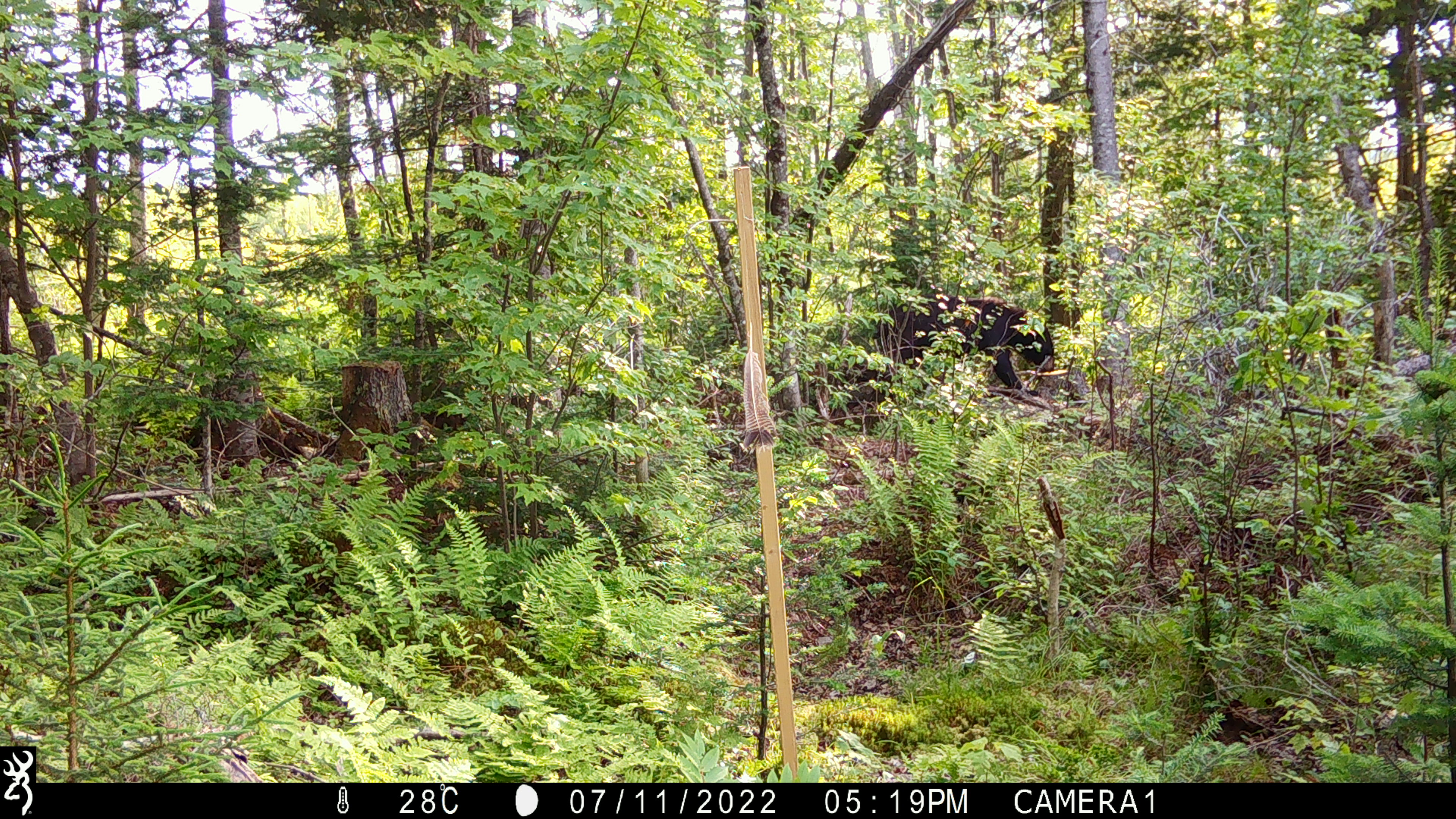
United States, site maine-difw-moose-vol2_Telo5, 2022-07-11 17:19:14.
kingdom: Animalia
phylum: Chordata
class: Mammalia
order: Carnivora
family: Ursidae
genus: Ursus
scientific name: Ursus americanus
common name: black bear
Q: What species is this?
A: Black bear (Ursus americanus).